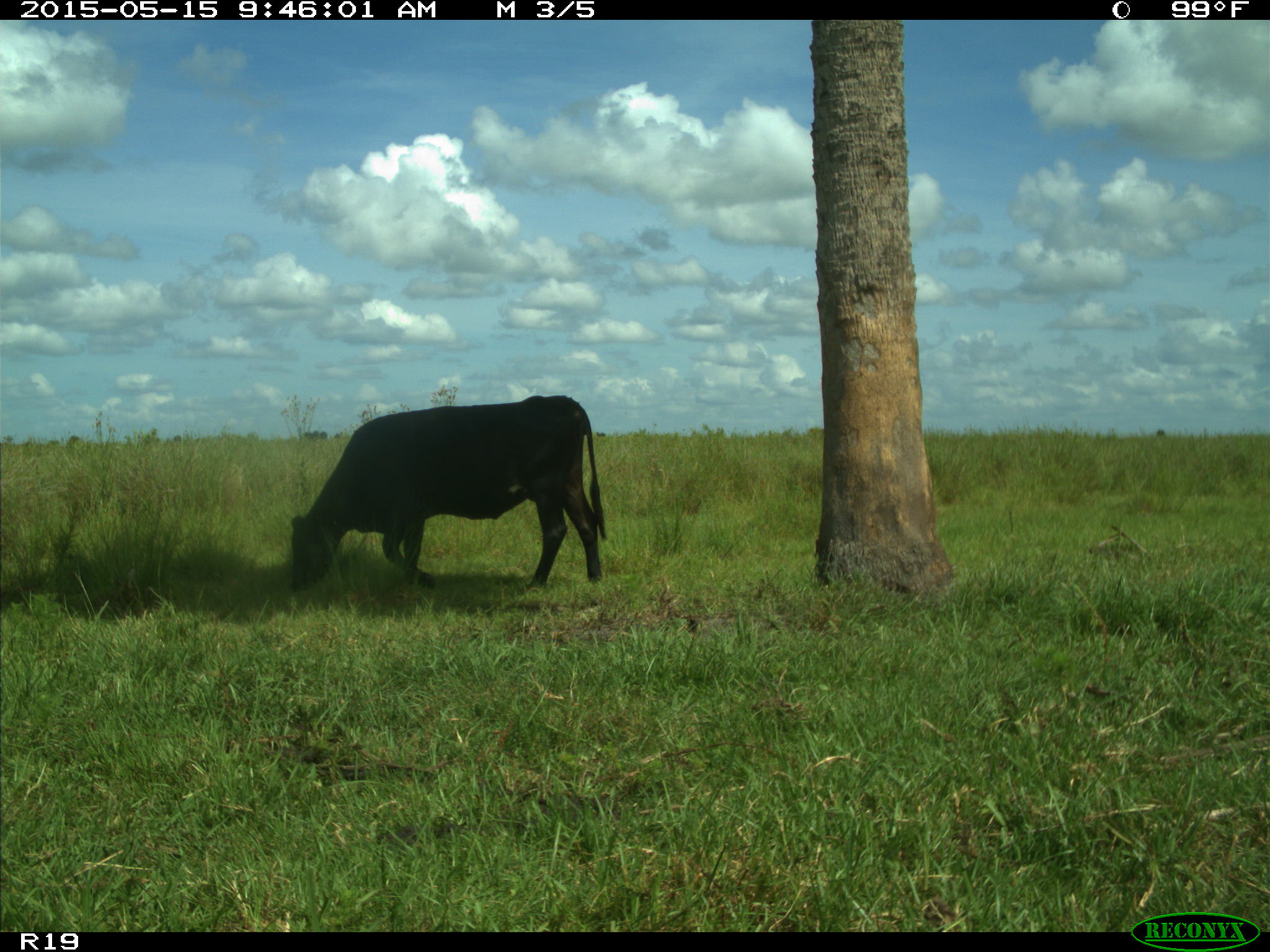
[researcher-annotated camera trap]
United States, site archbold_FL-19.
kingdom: Animalia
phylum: Chordata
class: Mammalia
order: Artiodactyla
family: Bovidae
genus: Bos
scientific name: Bos taurus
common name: domestic cow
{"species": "Bos taurus (domestic cow)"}